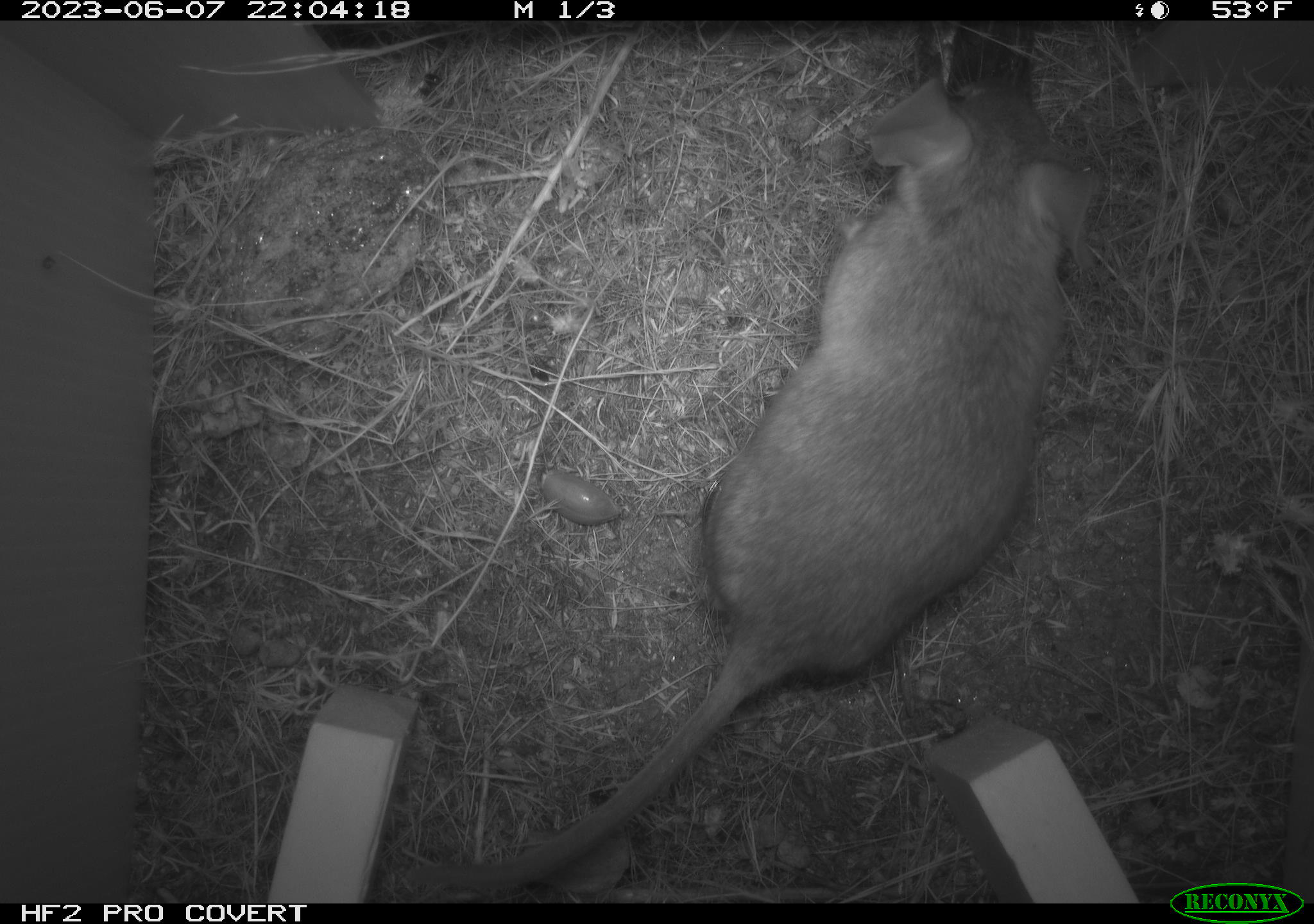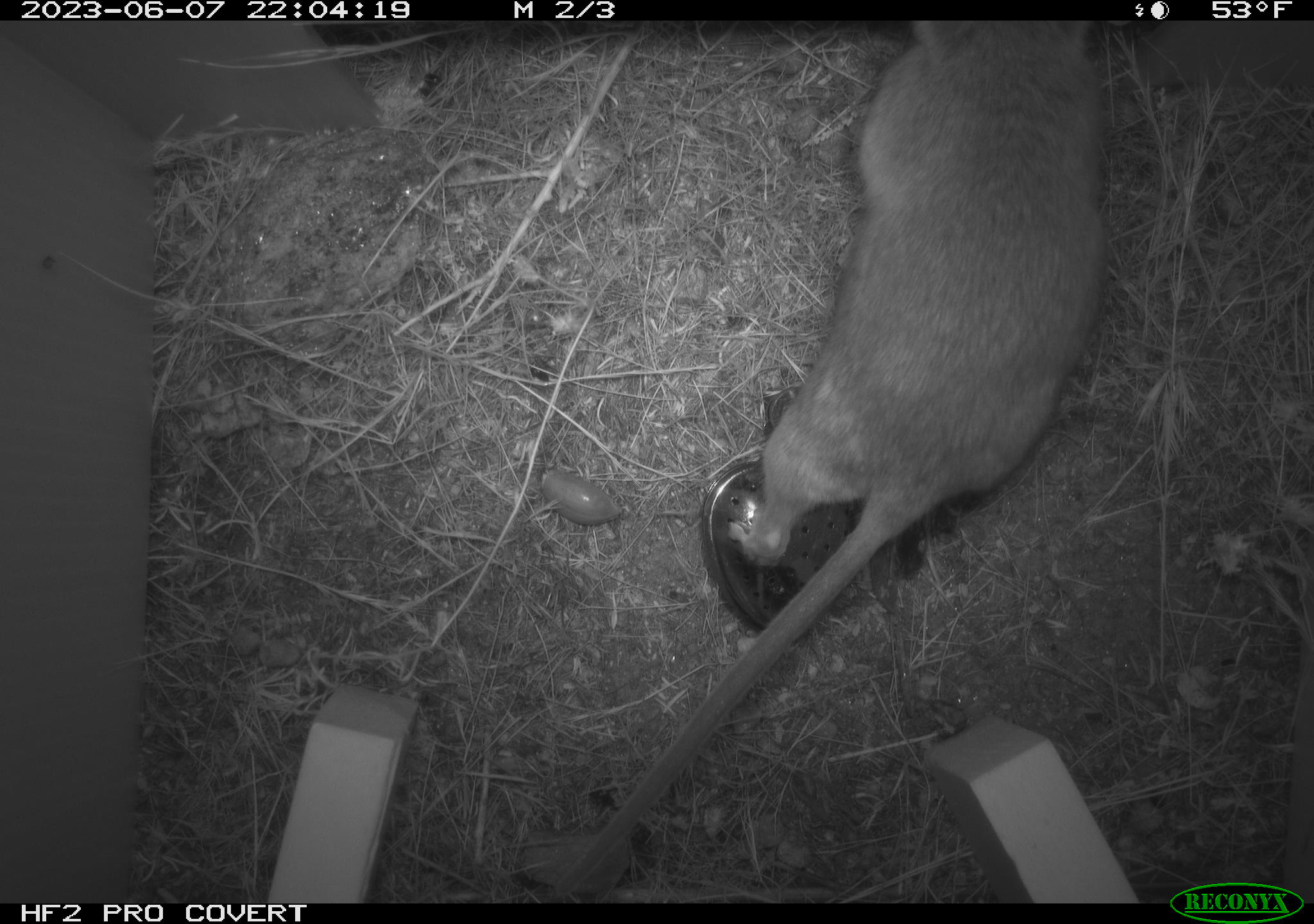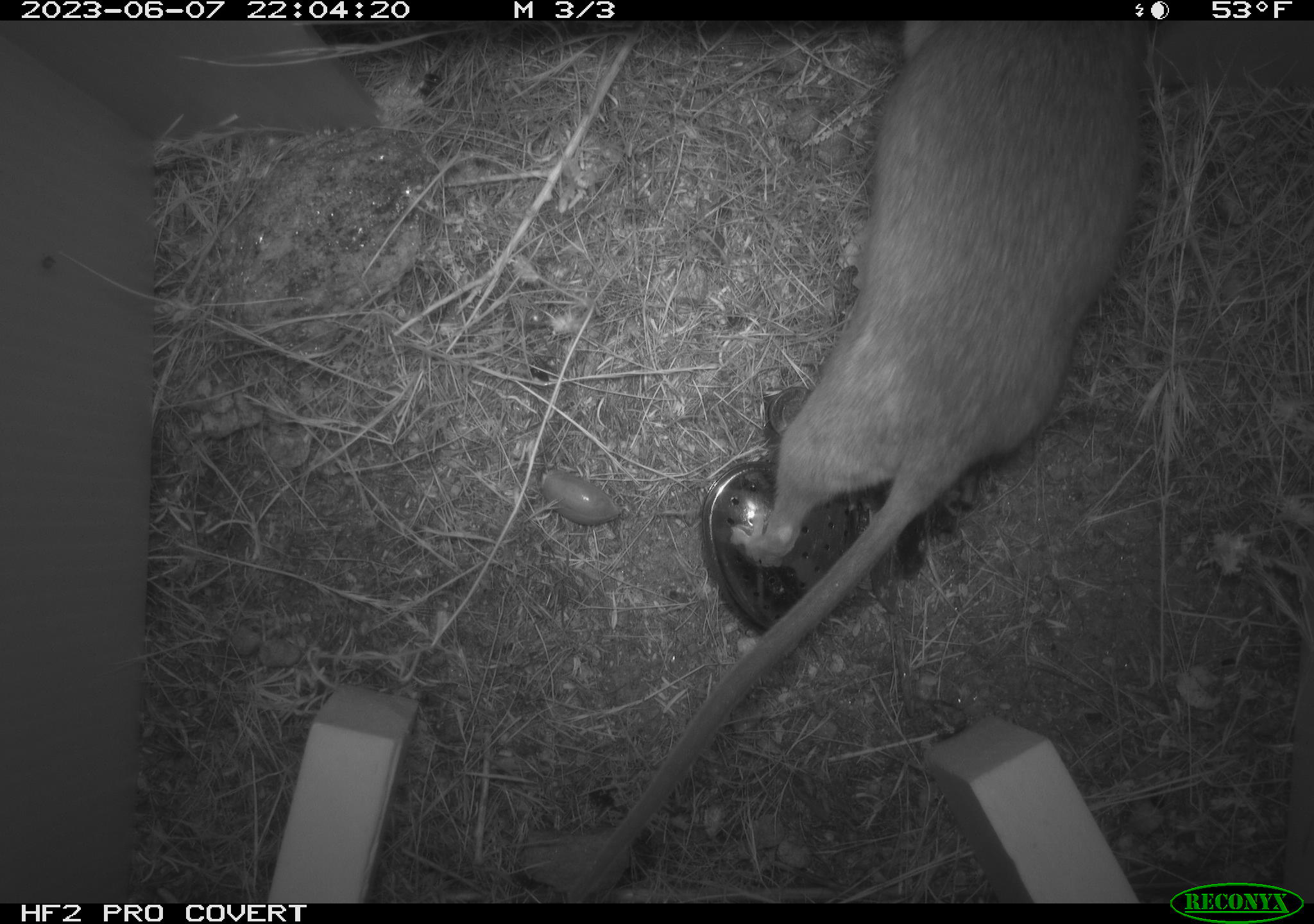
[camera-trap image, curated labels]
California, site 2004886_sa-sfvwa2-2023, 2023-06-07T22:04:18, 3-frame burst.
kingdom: Animalia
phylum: Chordata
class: Mammalia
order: Rodentia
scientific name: Rodentia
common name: mouse species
Mouse species (Rodentia).